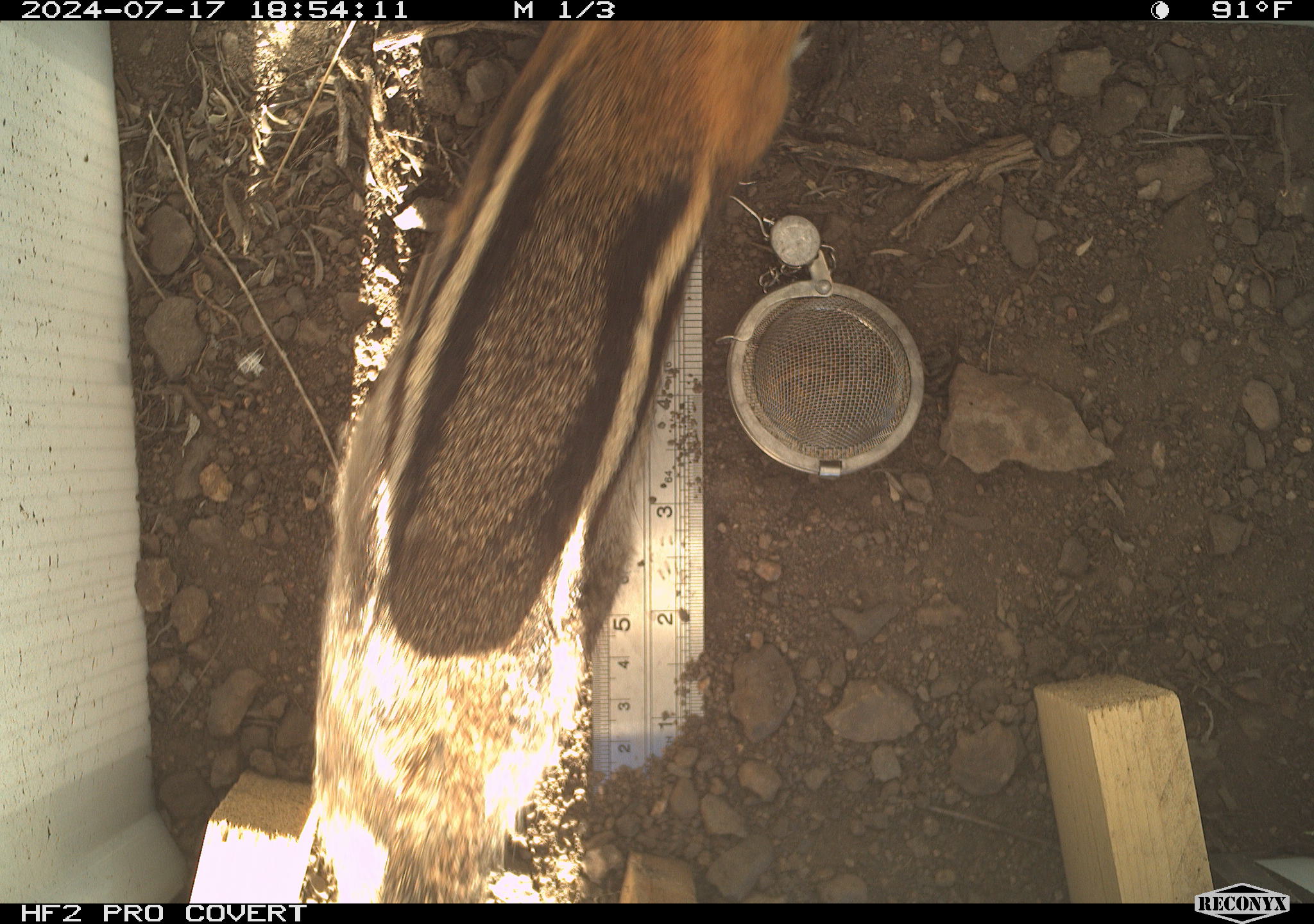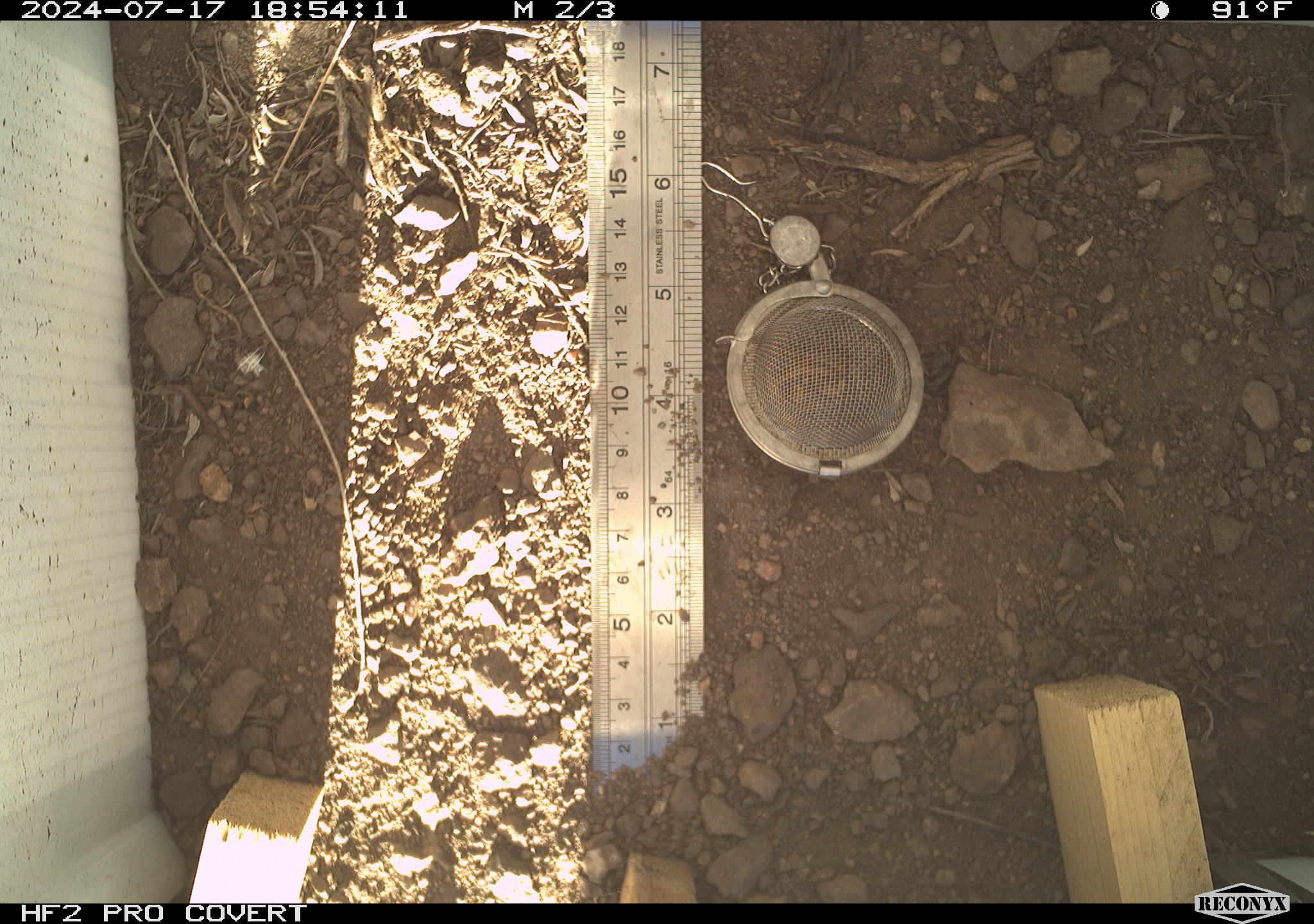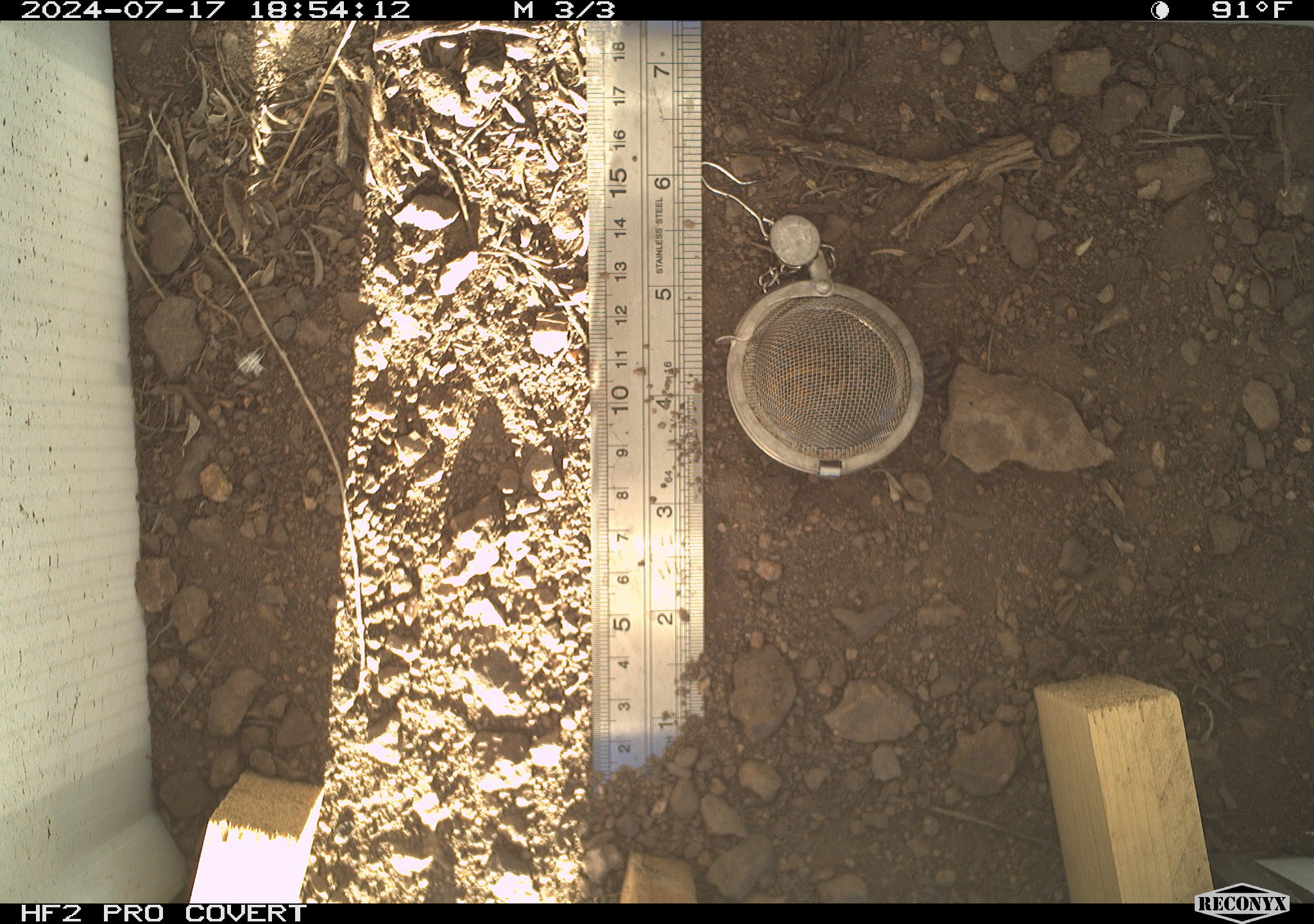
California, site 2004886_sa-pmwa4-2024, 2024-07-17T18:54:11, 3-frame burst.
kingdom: Animalia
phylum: Chordata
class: Mammalia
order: Rodentia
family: Sciuridae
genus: Callospermophilus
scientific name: Callospermophilus lateralis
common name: golden mantled ground squirrel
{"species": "golden mantled ground squirrel (Callospermophilus lateralis)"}